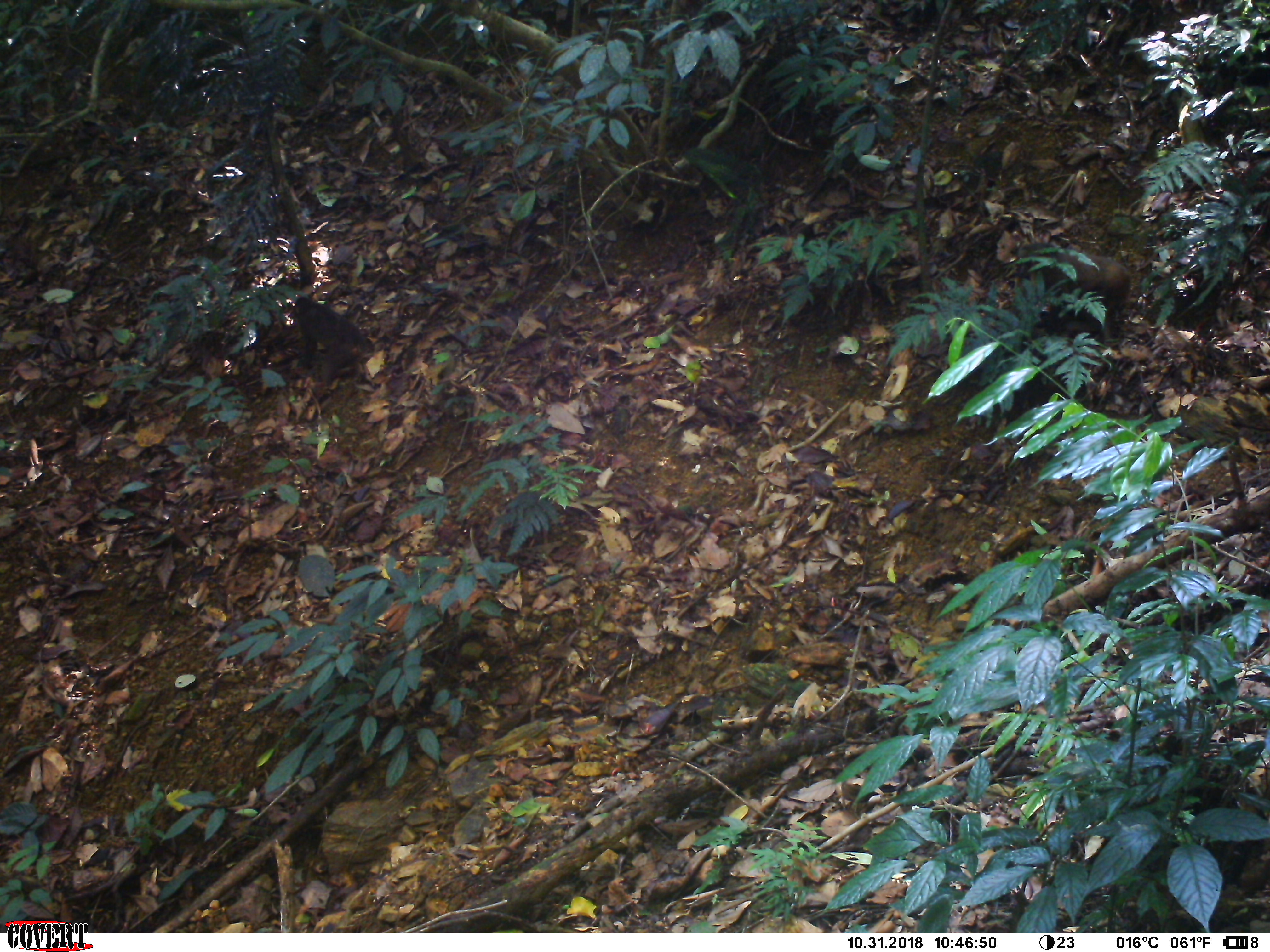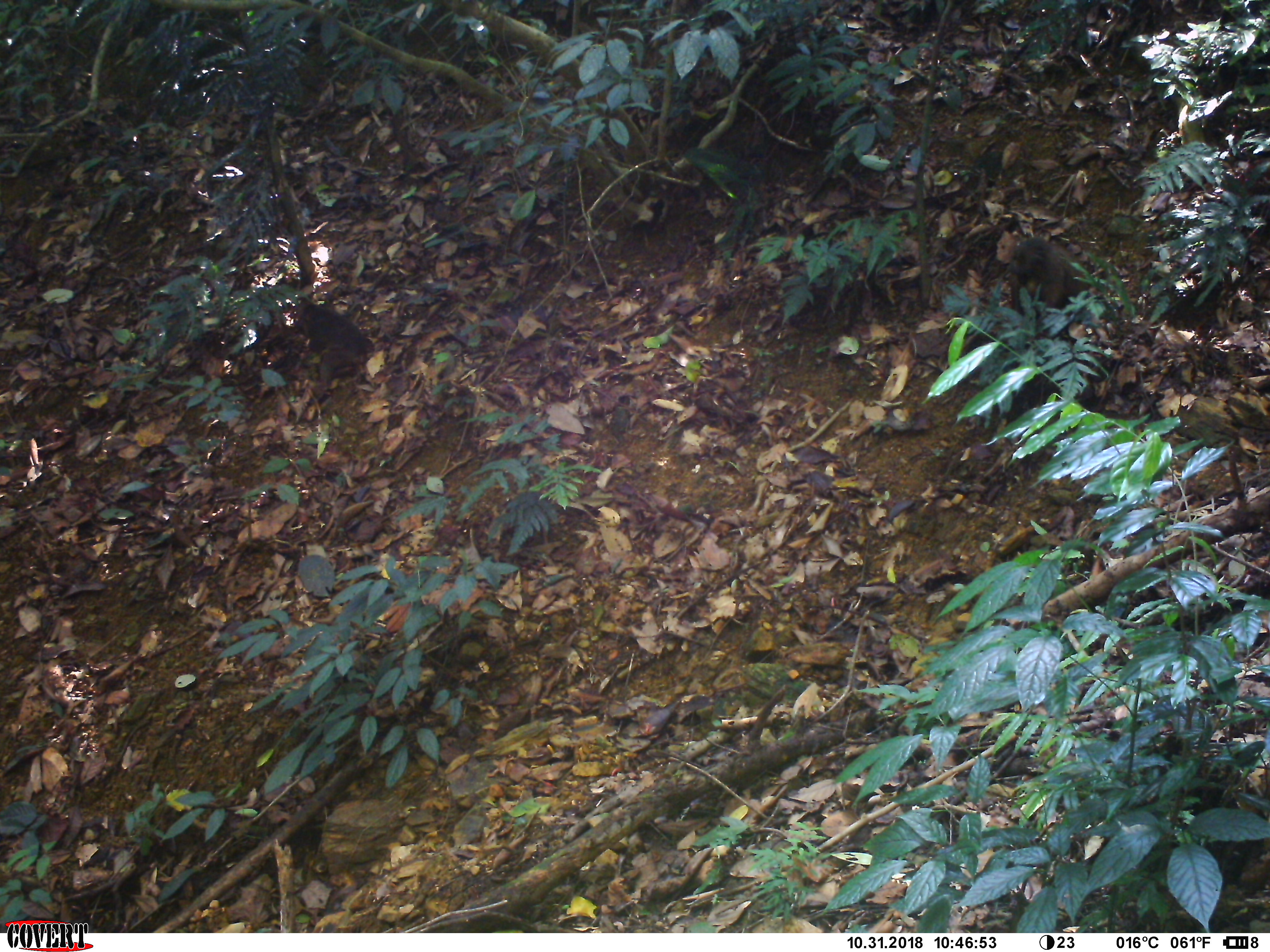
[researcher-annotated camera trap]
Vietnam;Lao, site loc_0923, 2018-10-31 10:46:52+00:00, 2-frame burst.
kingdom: Animalia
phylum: Chordata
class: Mammalia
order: Primates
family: Cercopithecidae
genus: Macaca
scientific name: Macaca arctoides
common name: stump-tailed macaque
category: stump tailed macaque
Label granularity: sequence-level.